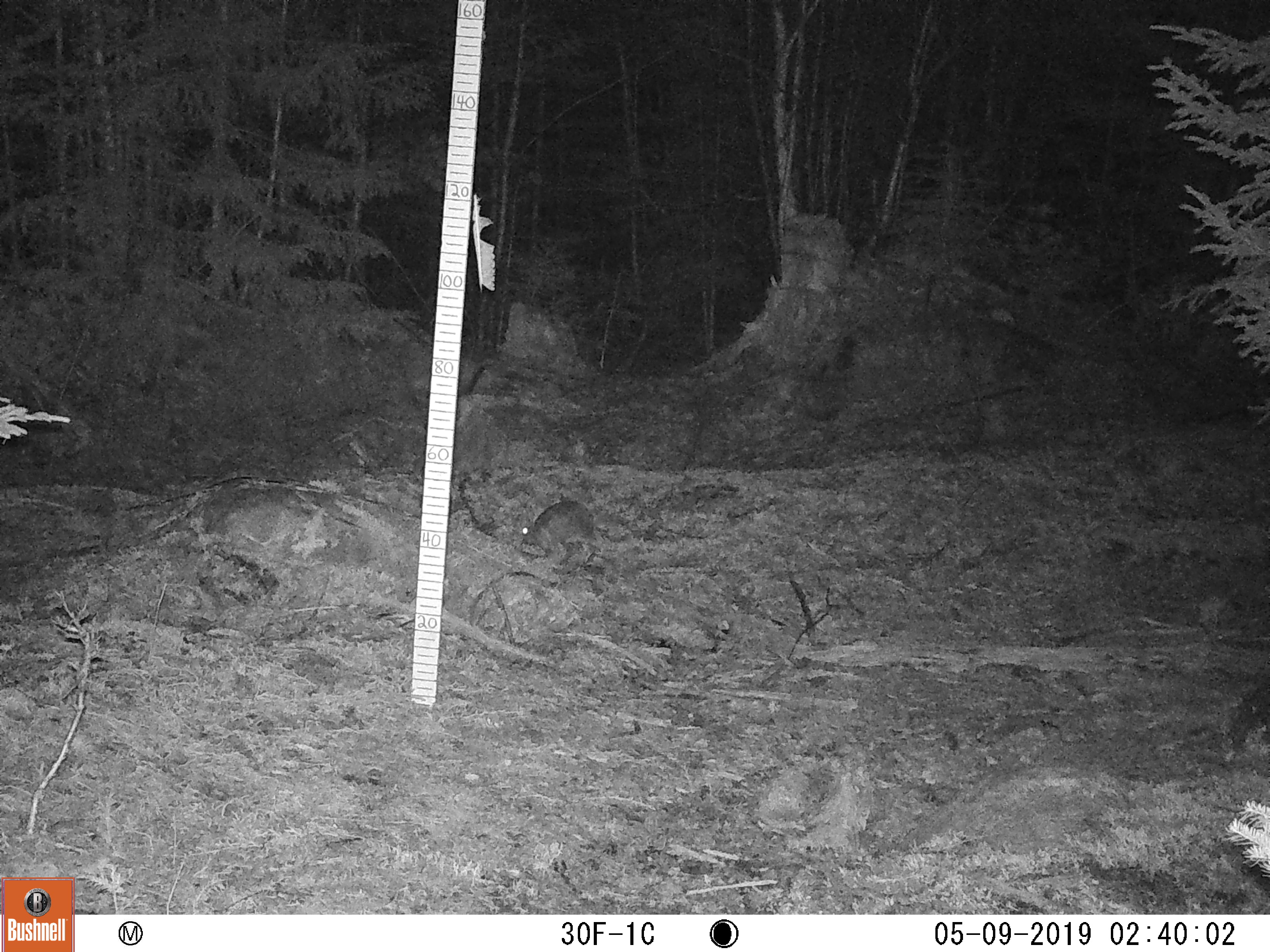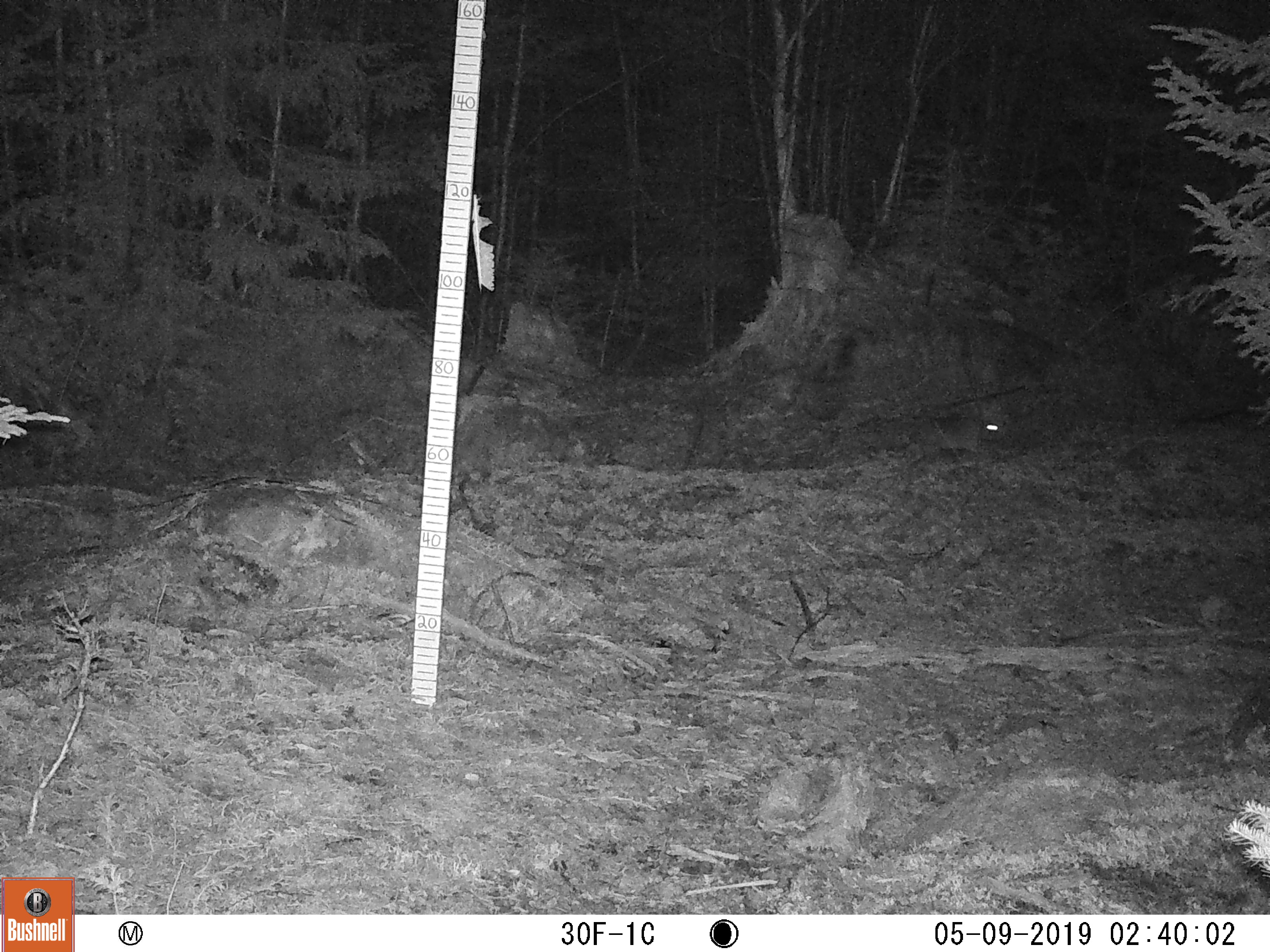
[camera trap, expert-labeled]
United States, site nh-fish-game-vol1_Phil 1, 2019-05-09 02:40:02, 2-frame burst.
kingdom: Animalia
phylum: Chordata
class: Mammalia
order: Lagomorpha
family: Leporidae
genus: Lepus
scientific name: Lepus americanus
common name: snowshoe hare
Snowshoe hare (Lepus americanus).